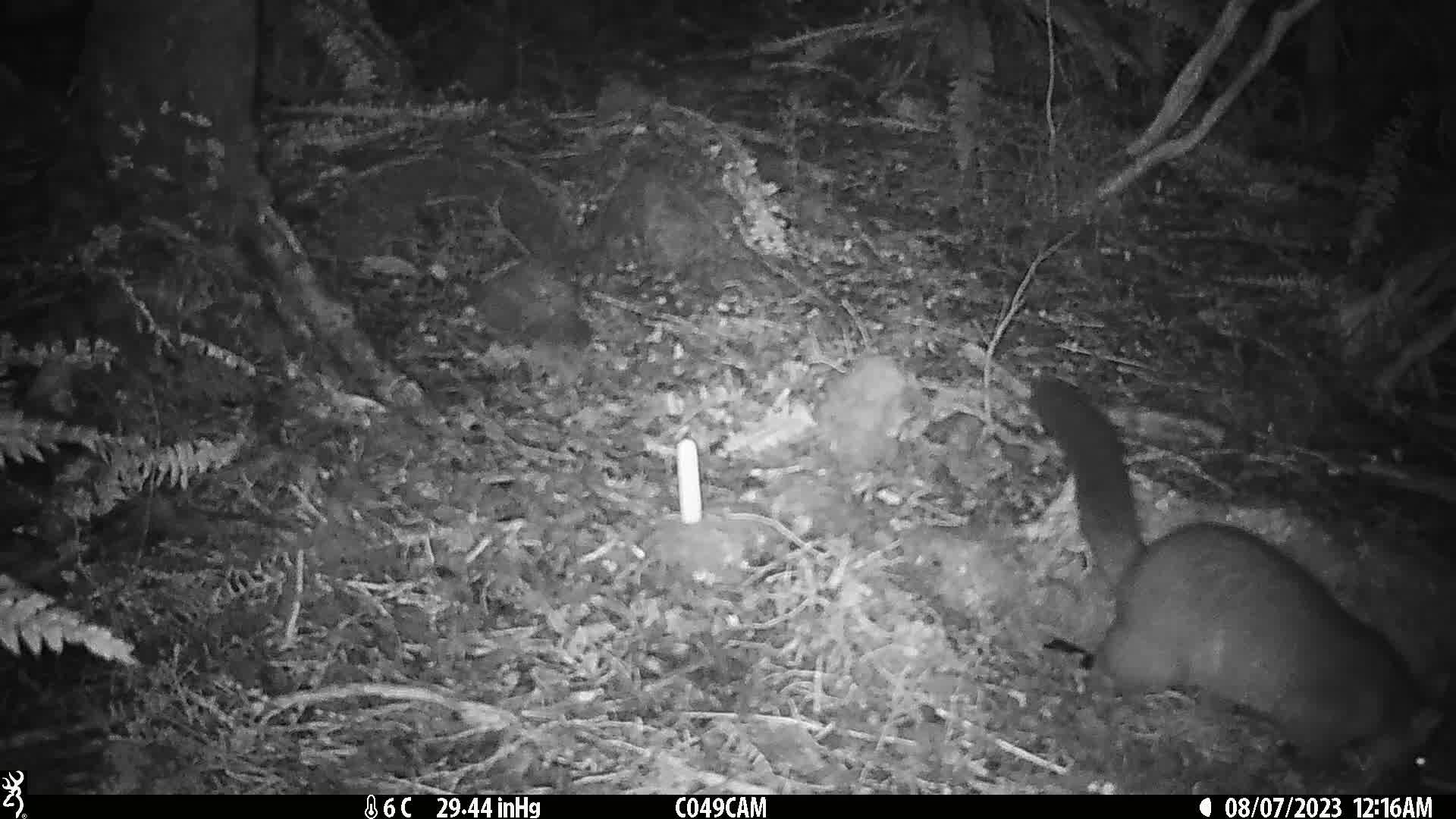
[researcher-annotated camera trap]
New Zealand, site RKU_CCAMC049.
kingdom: Animalia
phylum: Chordata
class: Mammalia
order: Diprotodontia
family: Phalangeridae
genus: Trichosurus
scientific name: Trichosurus vulpecula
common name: common brushtail possum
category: possum